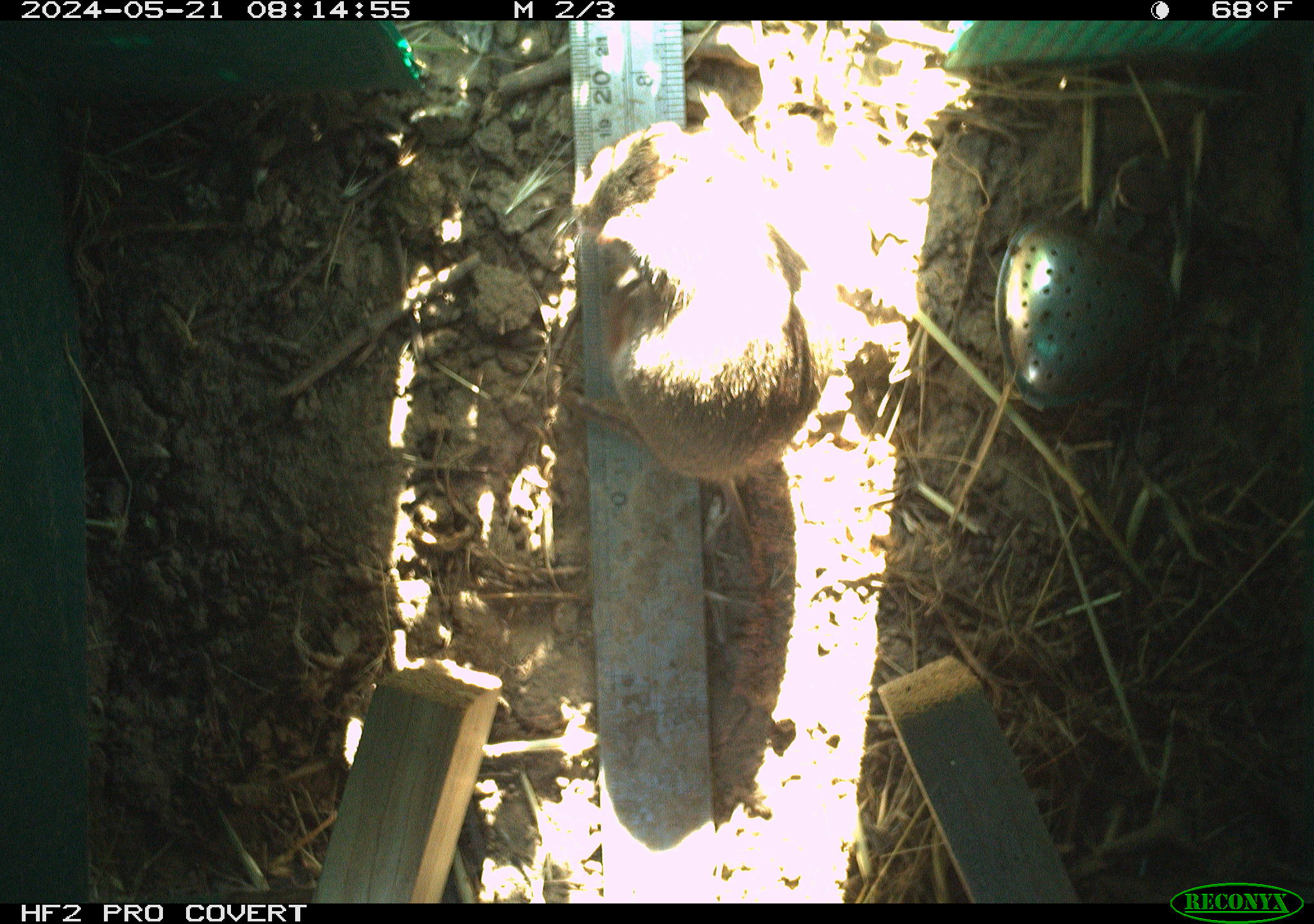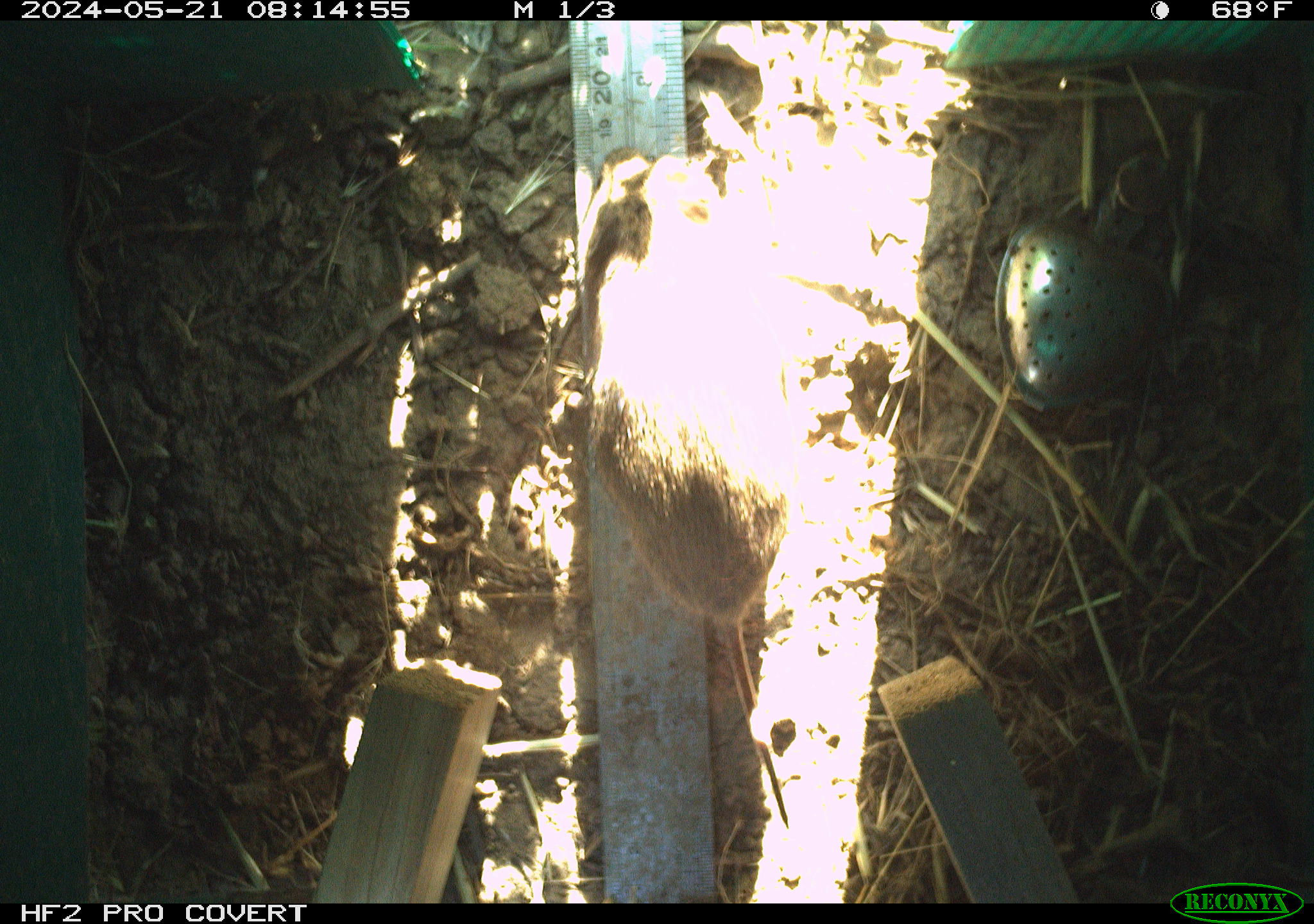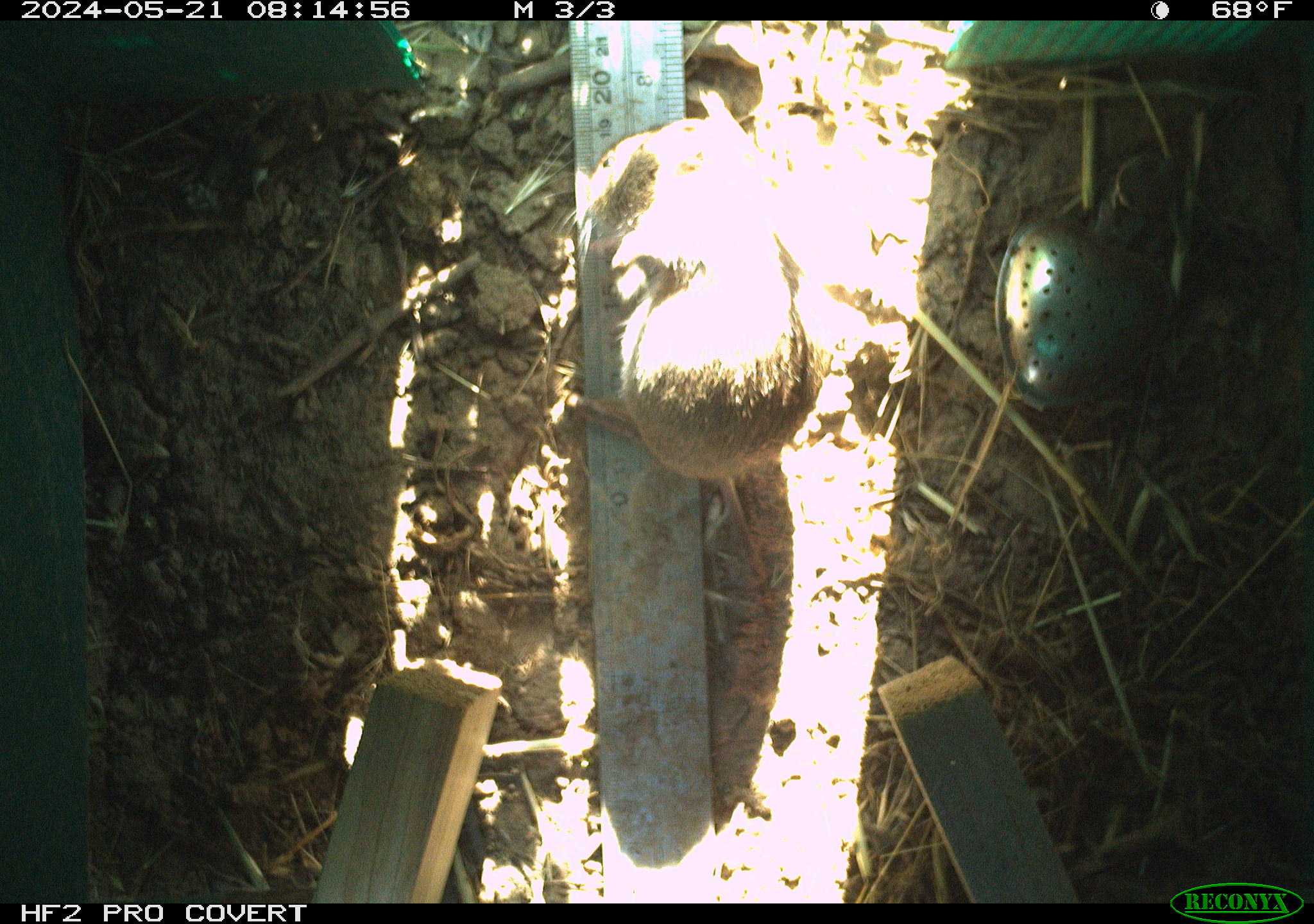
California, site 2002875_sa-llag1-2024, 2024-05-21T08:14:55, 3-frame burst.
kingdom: Animalia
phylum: Chordata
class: Mammalia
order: Rodentia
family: Cricetidae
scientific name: Arvicolinae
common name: voles, lemmings, and muskrats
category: arvicolinae subfamily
Arvicolinae subfamily (voles, lemmings, and muskrats) (Arvicolinae).